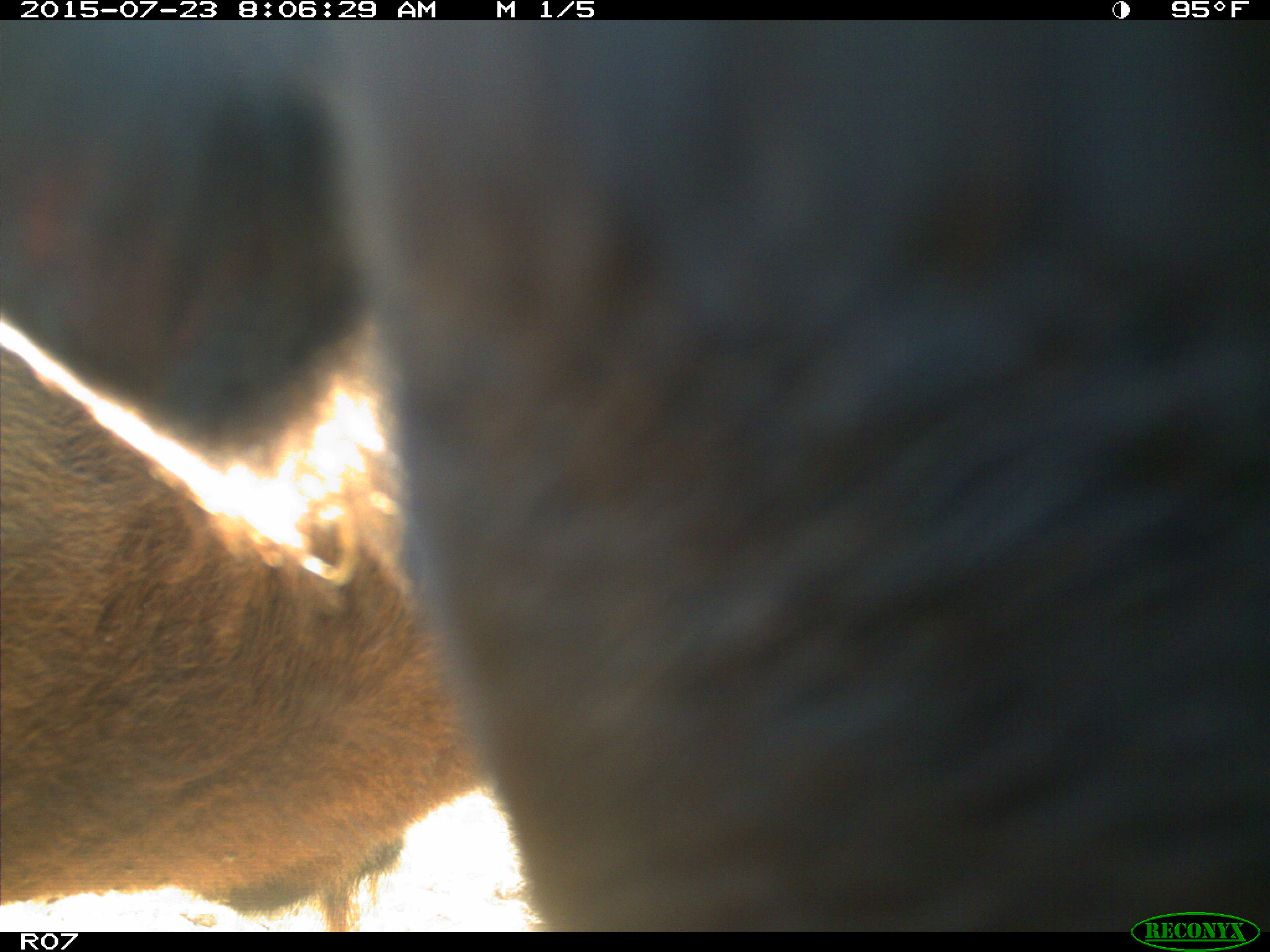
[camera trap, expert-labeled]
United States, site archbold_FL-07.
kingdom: Animalia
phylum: Chordata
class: Mammalia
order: Artiodactyla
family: Bovidae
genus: Bos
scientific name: Bos taurus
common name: domestic cow